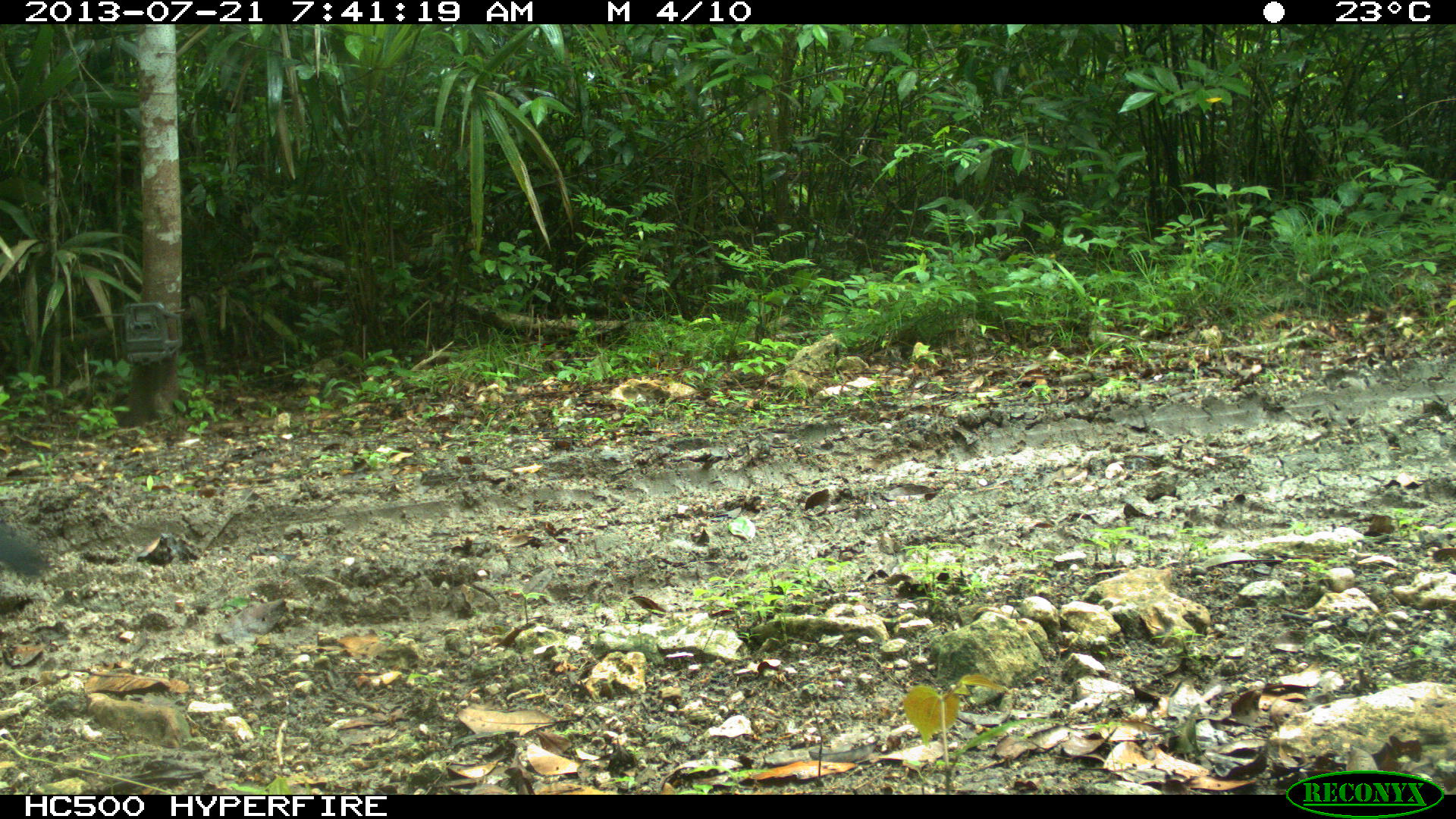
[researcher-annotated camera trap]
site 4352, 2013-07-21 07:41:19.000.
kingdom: Animalia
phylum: Chordata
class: Aves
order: Galliformes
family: Cracidae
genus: Crax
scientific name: Crax rubra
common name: great curassow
Crax rubra (great curassow), count 1, sex male.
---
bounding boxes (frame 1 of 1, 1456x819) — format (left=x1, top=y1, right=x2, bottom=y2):
crax rubra: (left=0, top=523, right=51, bottom=580)